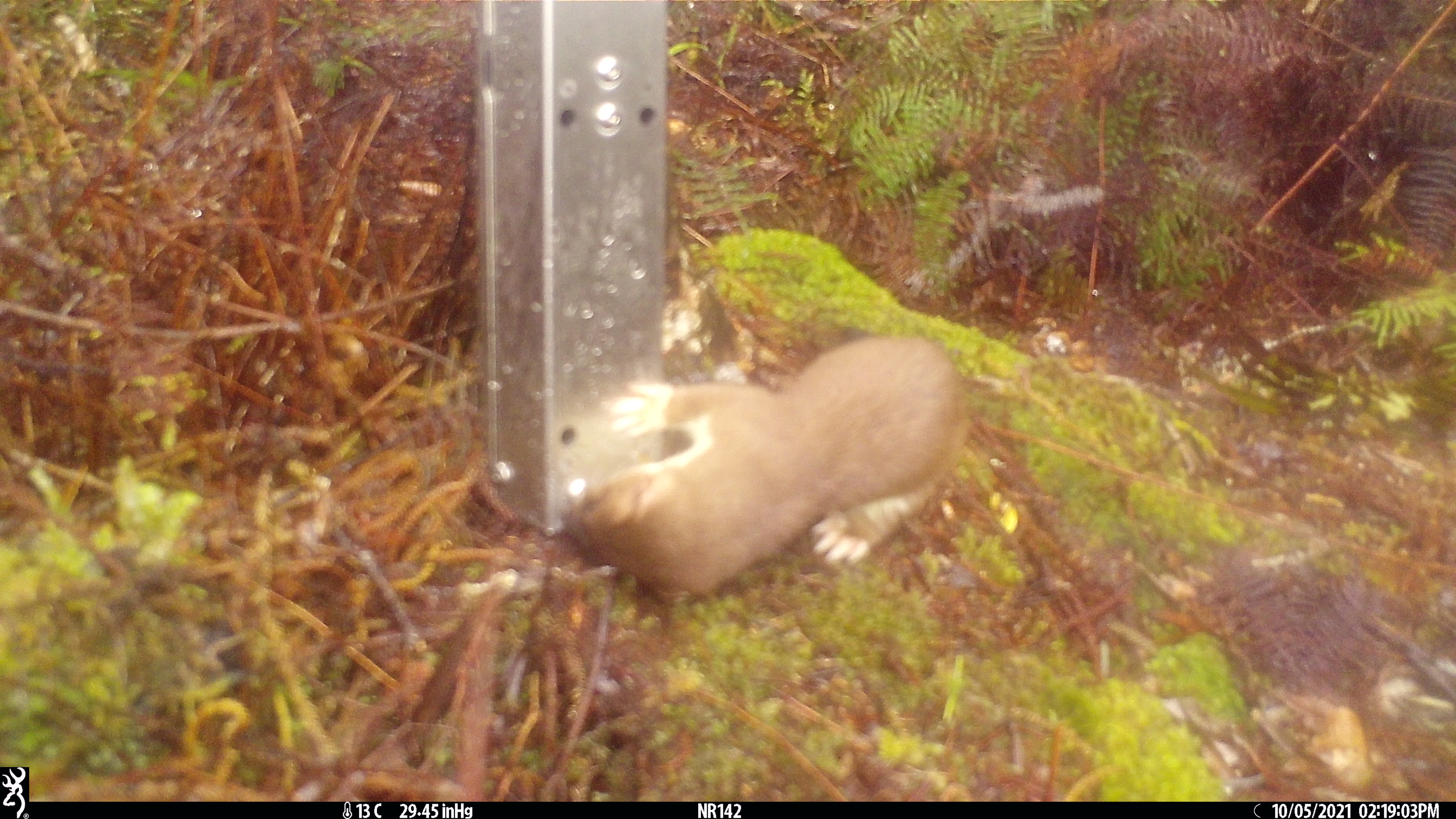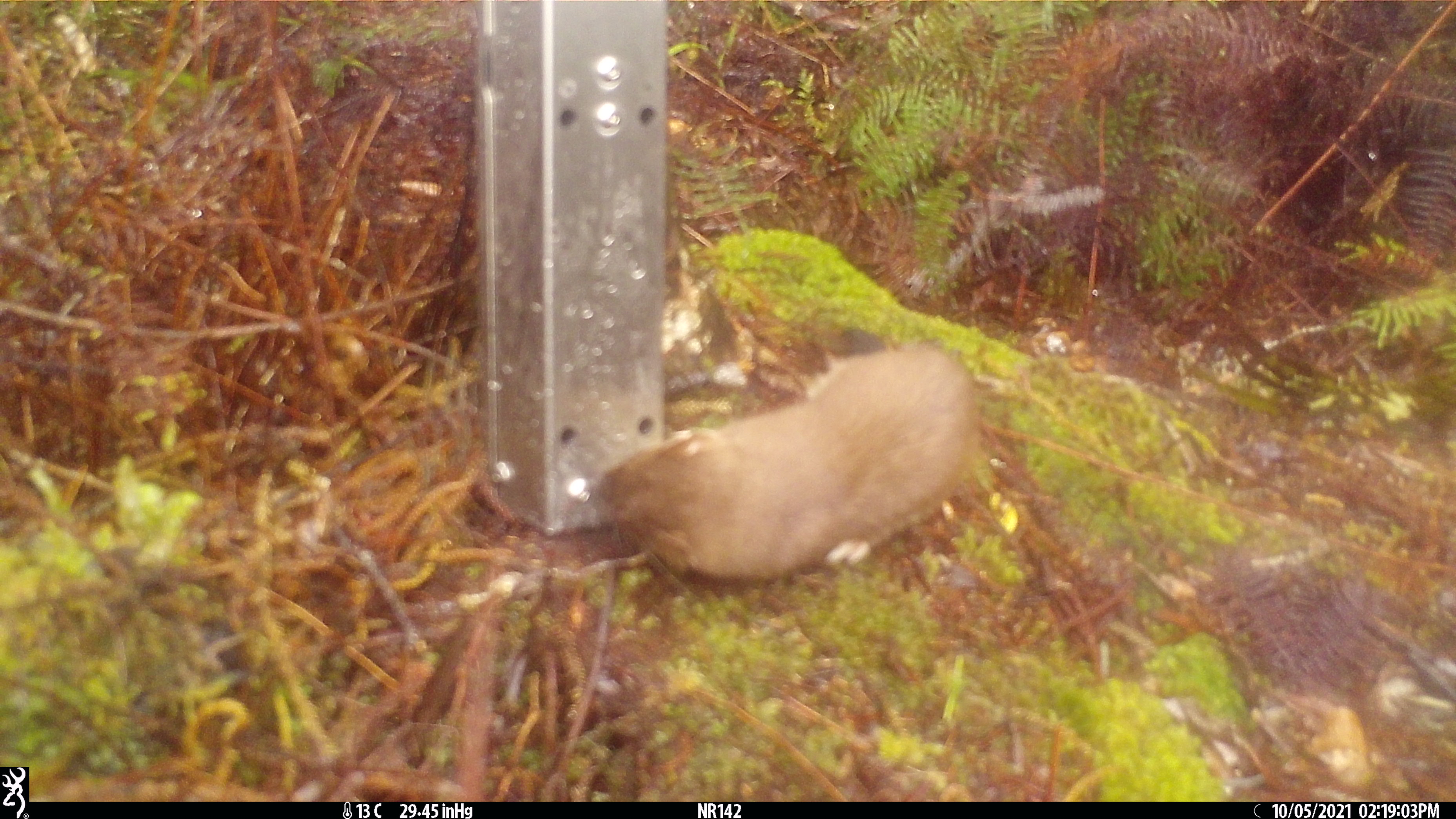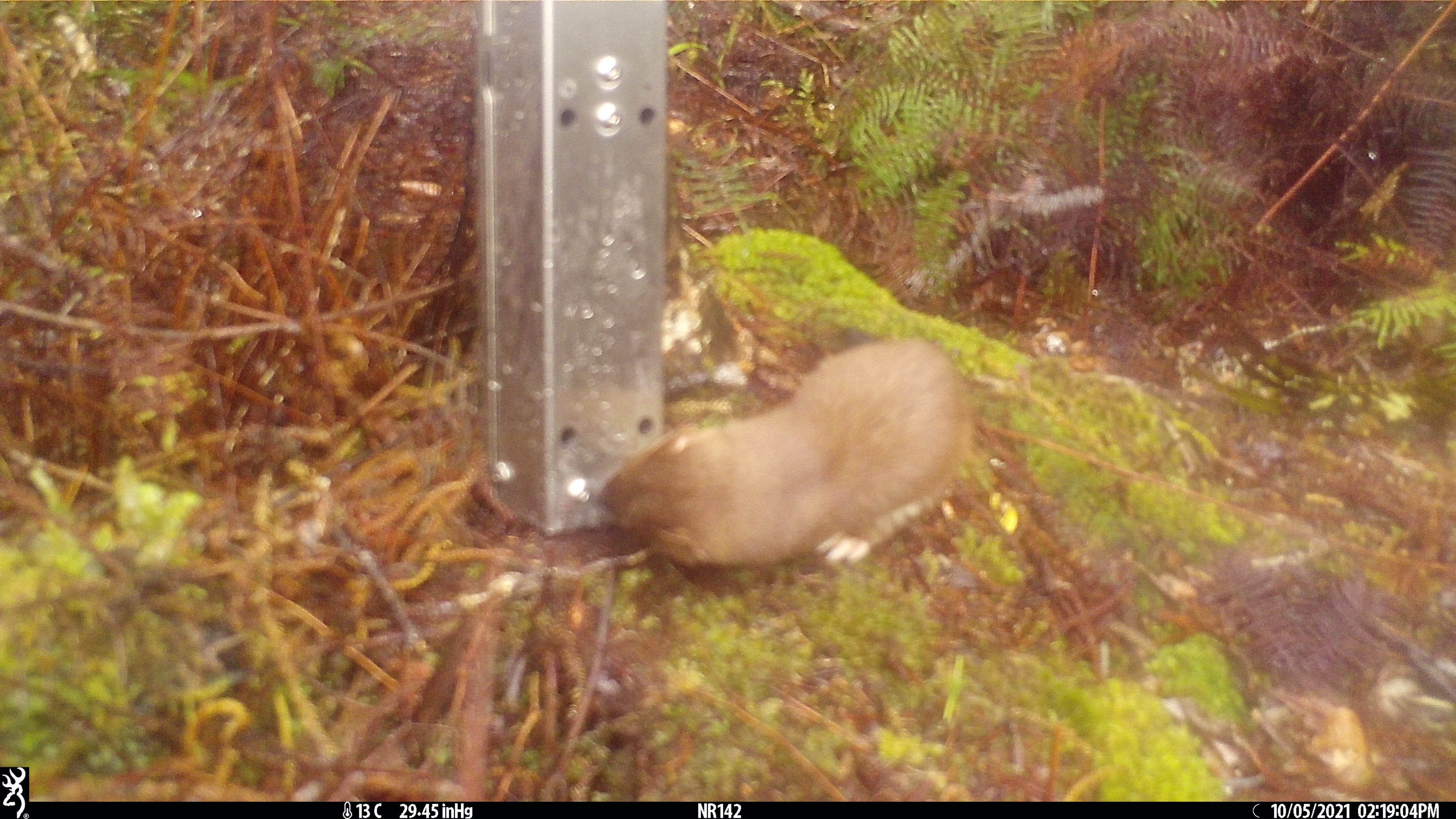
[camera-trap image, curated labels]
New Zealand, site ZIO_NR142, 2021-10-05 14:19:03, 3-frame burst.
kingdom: Animalia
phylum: Chordata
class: Mammalia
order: Carnivora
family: Mustelidae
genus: Mustela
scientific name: Mustela erminea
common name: stoat